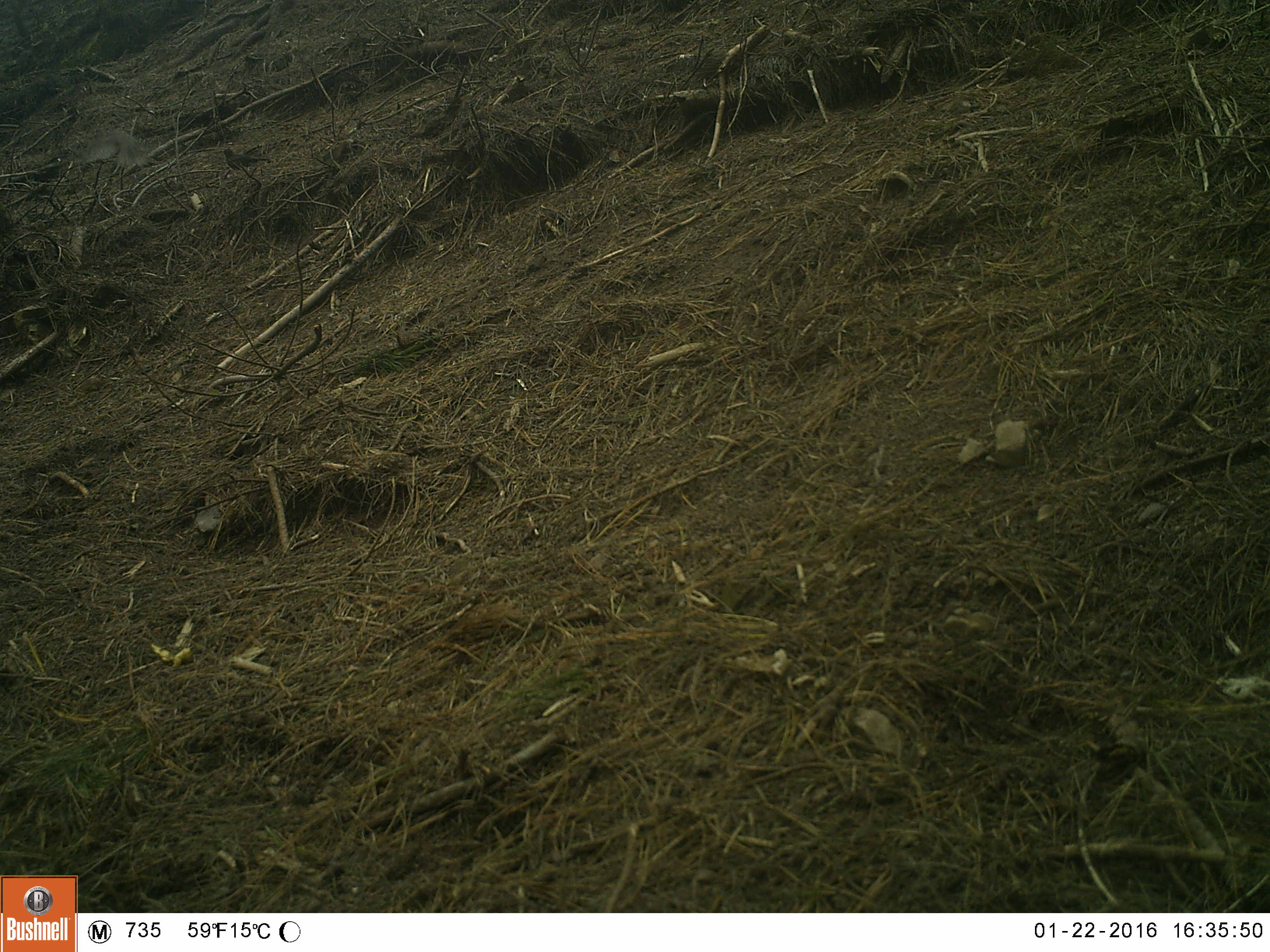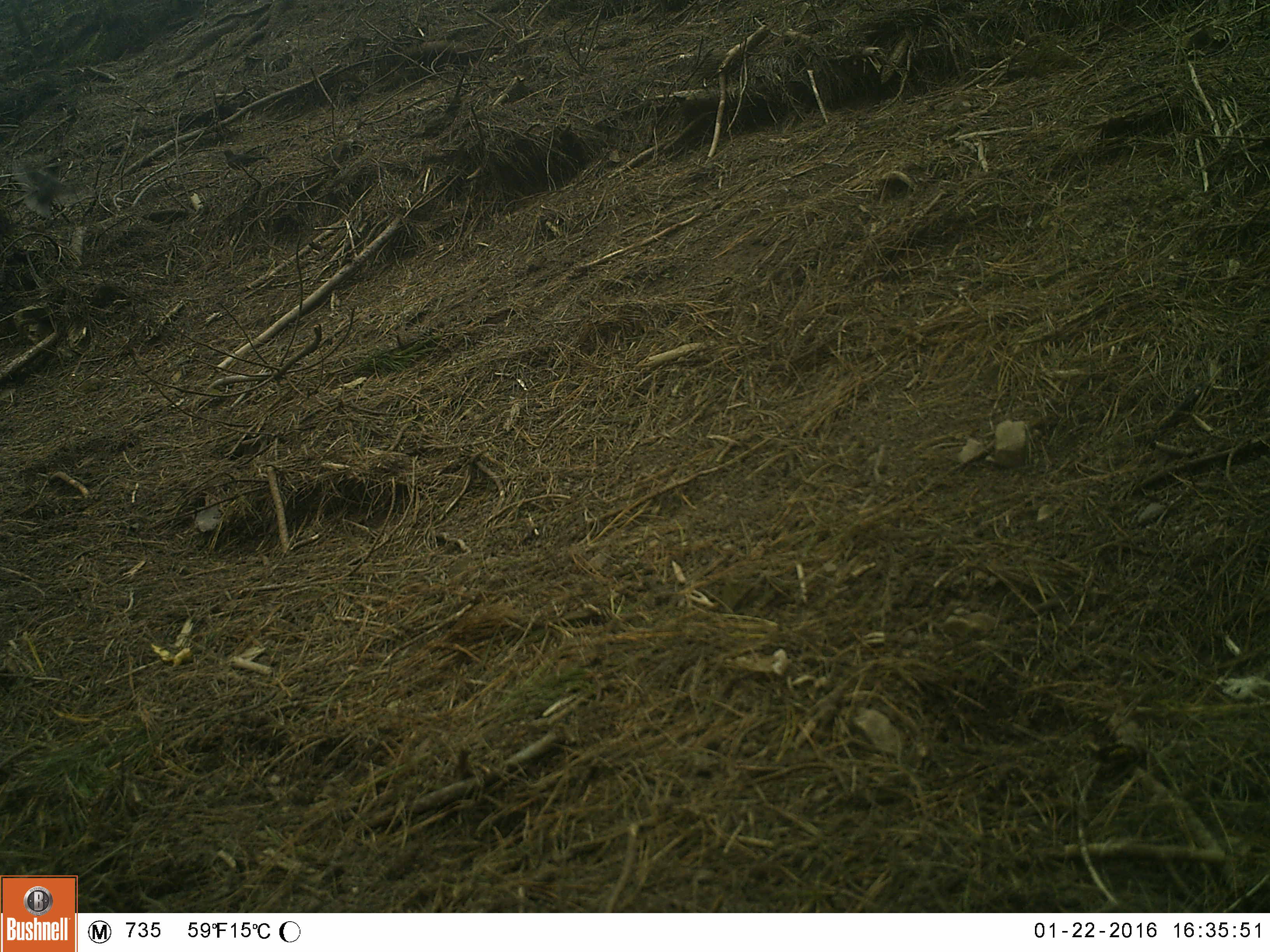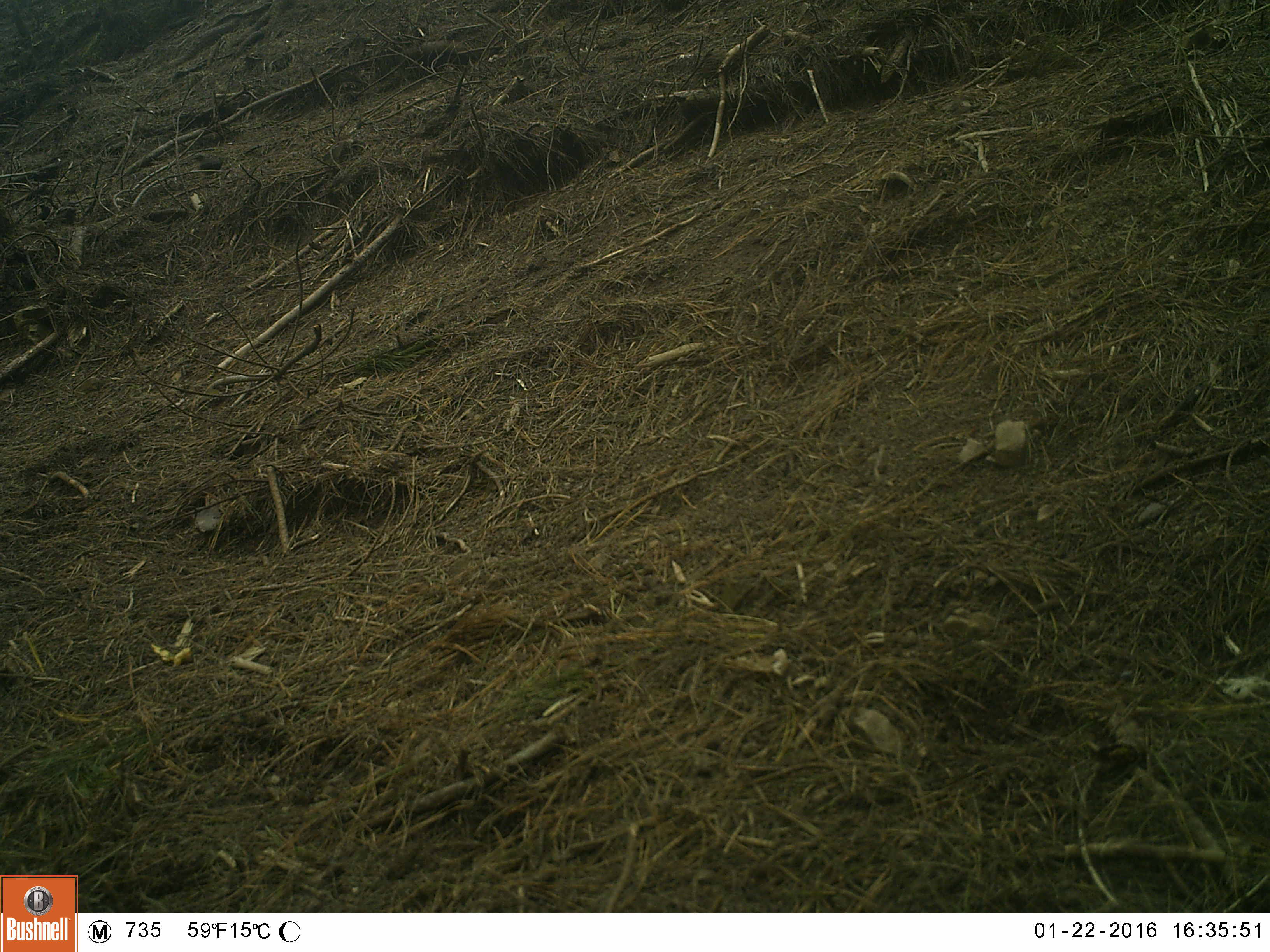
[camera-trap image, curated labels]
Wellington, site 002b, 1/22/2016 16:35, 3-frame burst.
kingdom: Animalia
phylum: Chordata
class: Aves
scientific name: Aves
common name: bird